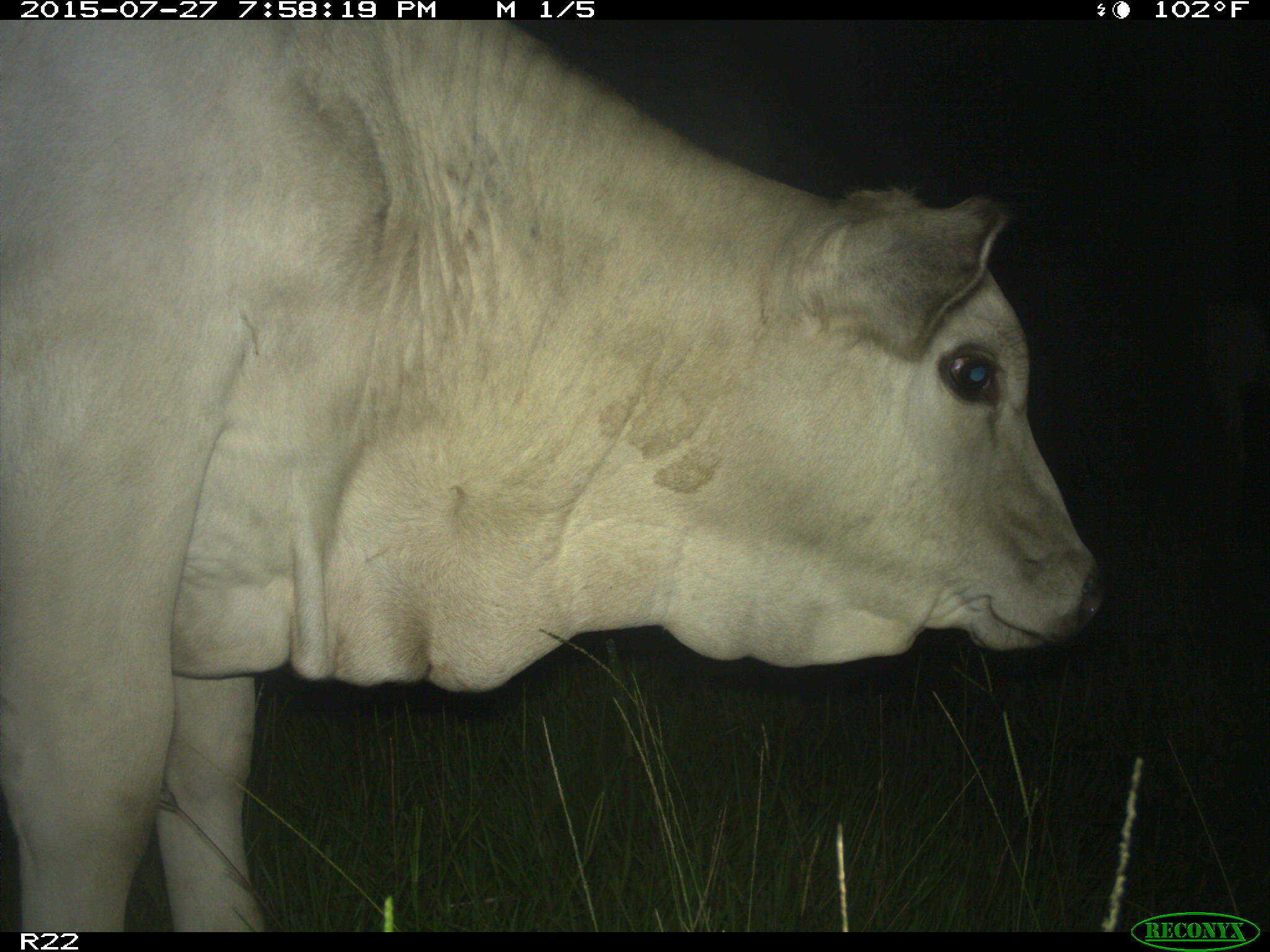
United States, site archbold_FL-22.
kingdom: Animalia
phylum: Chordata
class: Mammalia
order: Artiodactyla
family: Bovidae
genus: Bos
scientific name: Bos taurus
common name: domestic cow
Bos taurus (domestic cow).